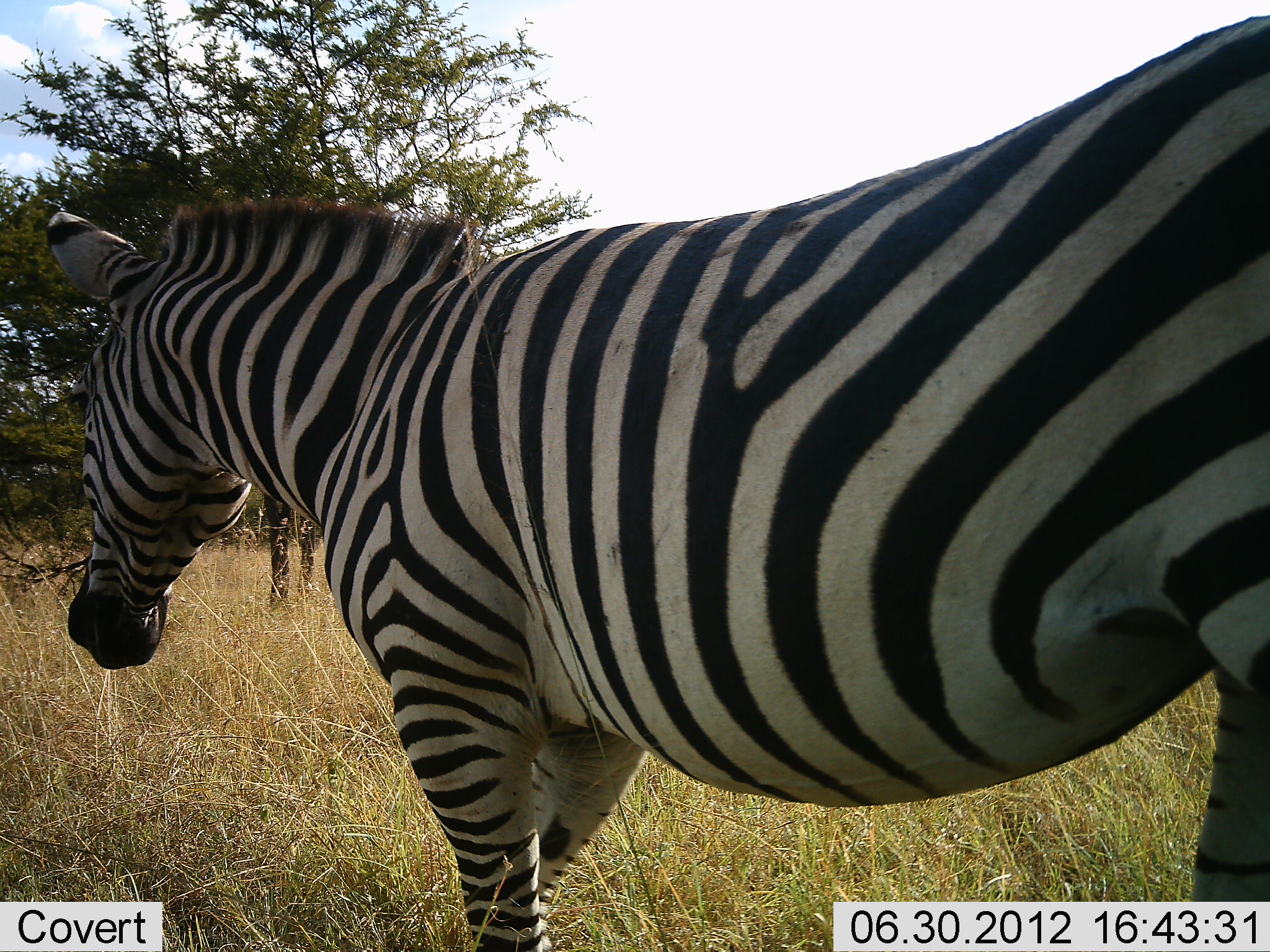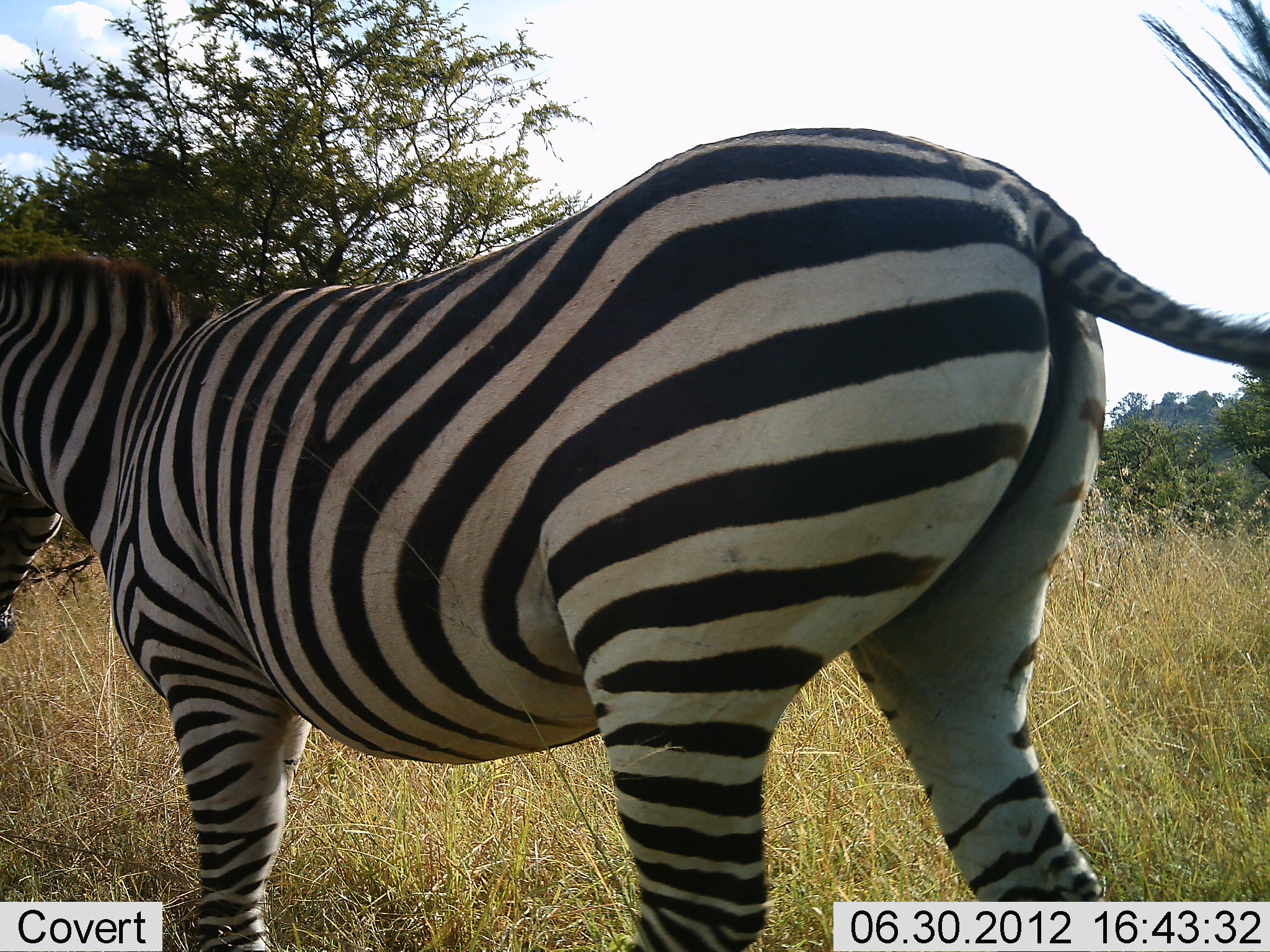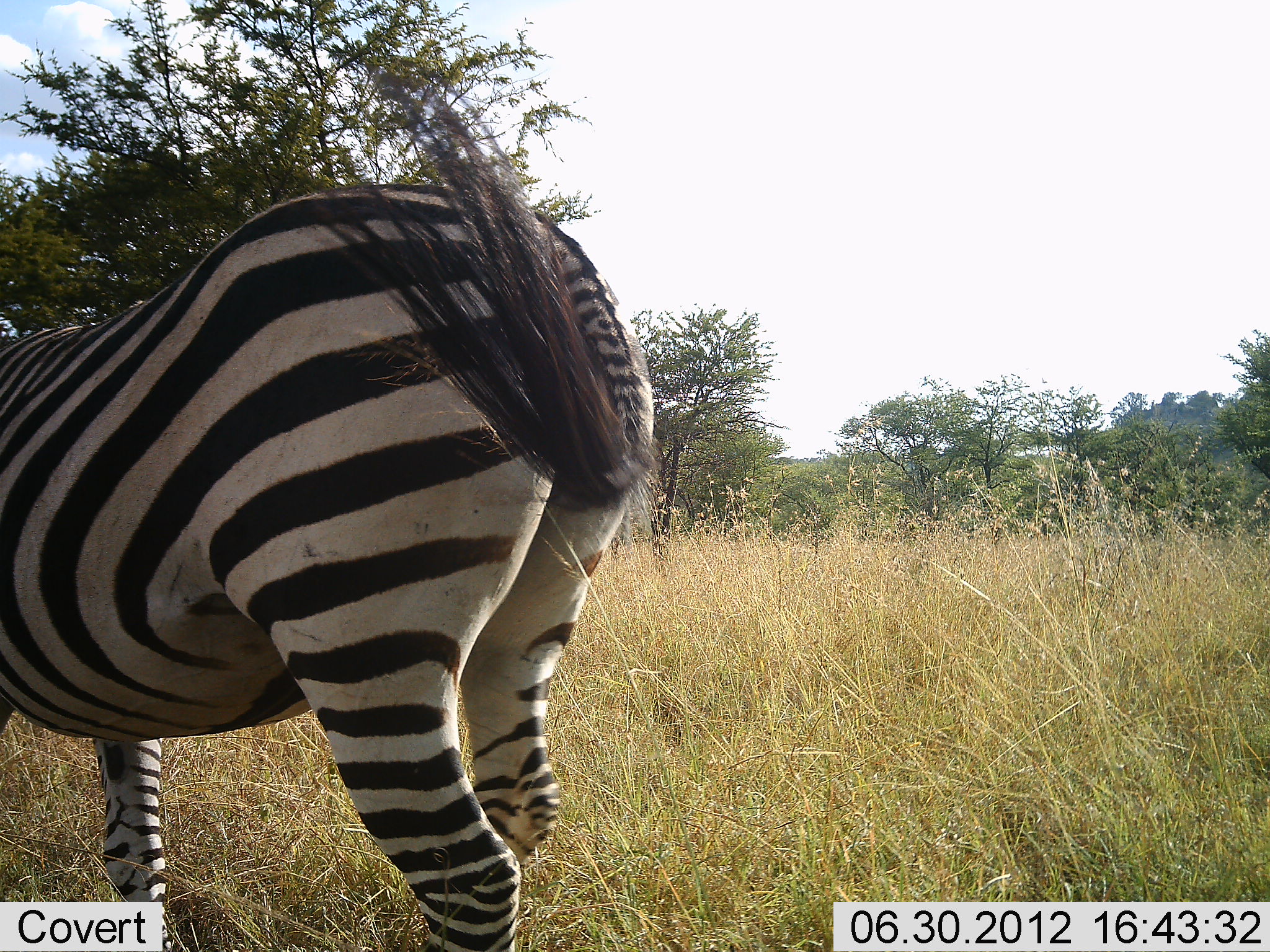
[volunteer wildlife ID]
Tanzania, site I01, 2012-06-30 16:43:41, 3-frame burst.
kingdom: Animalia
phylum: Chordata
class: Mammalia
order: Perissodactyla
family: Equidae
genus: Equus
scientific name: Equus quagga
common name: plains zebra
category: zebra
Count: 1.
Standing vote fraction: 30%.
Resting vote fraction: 0%.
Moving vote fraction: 80%.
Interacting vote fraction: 0%.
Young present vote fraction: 0%.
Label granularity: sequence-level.